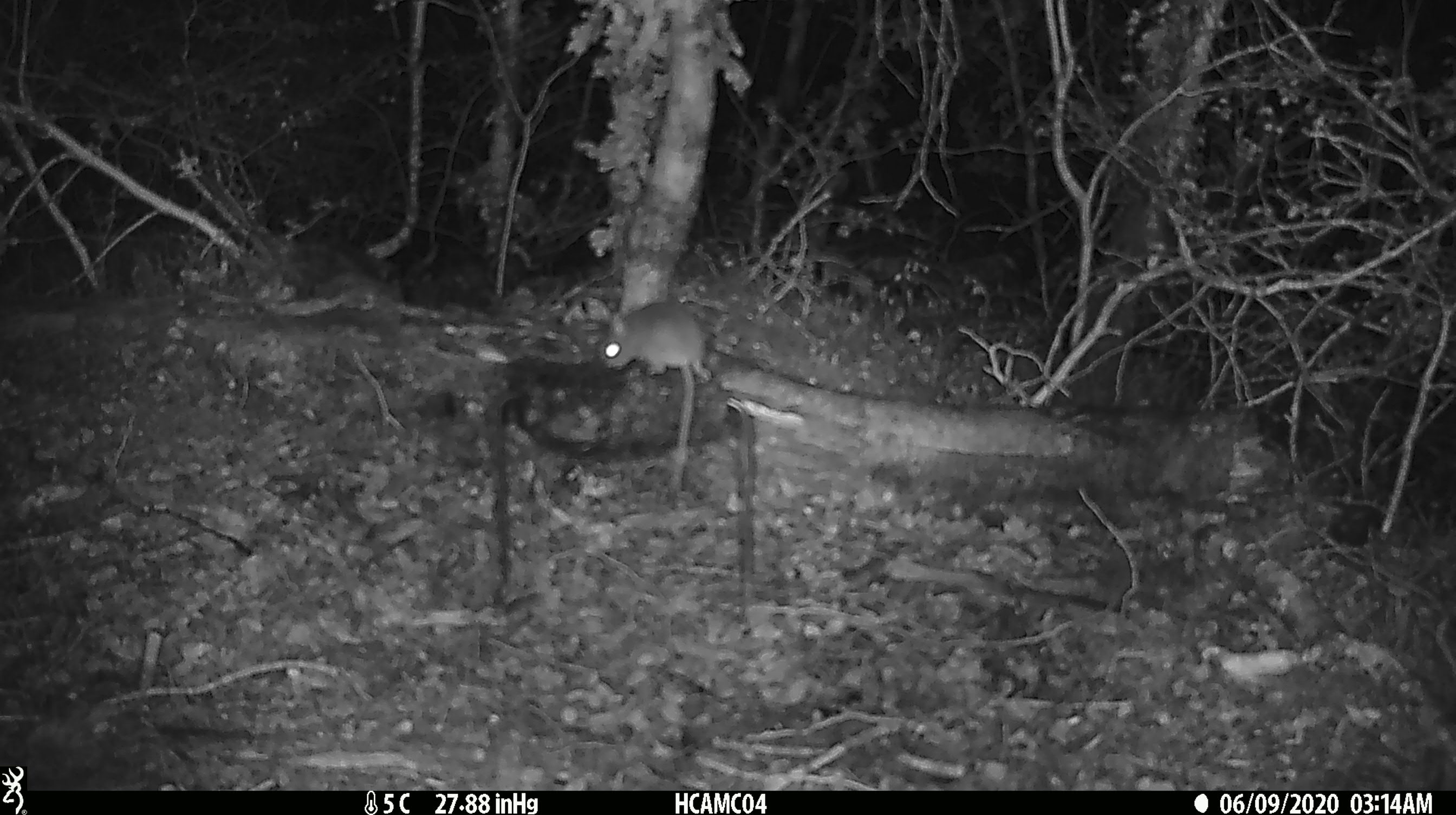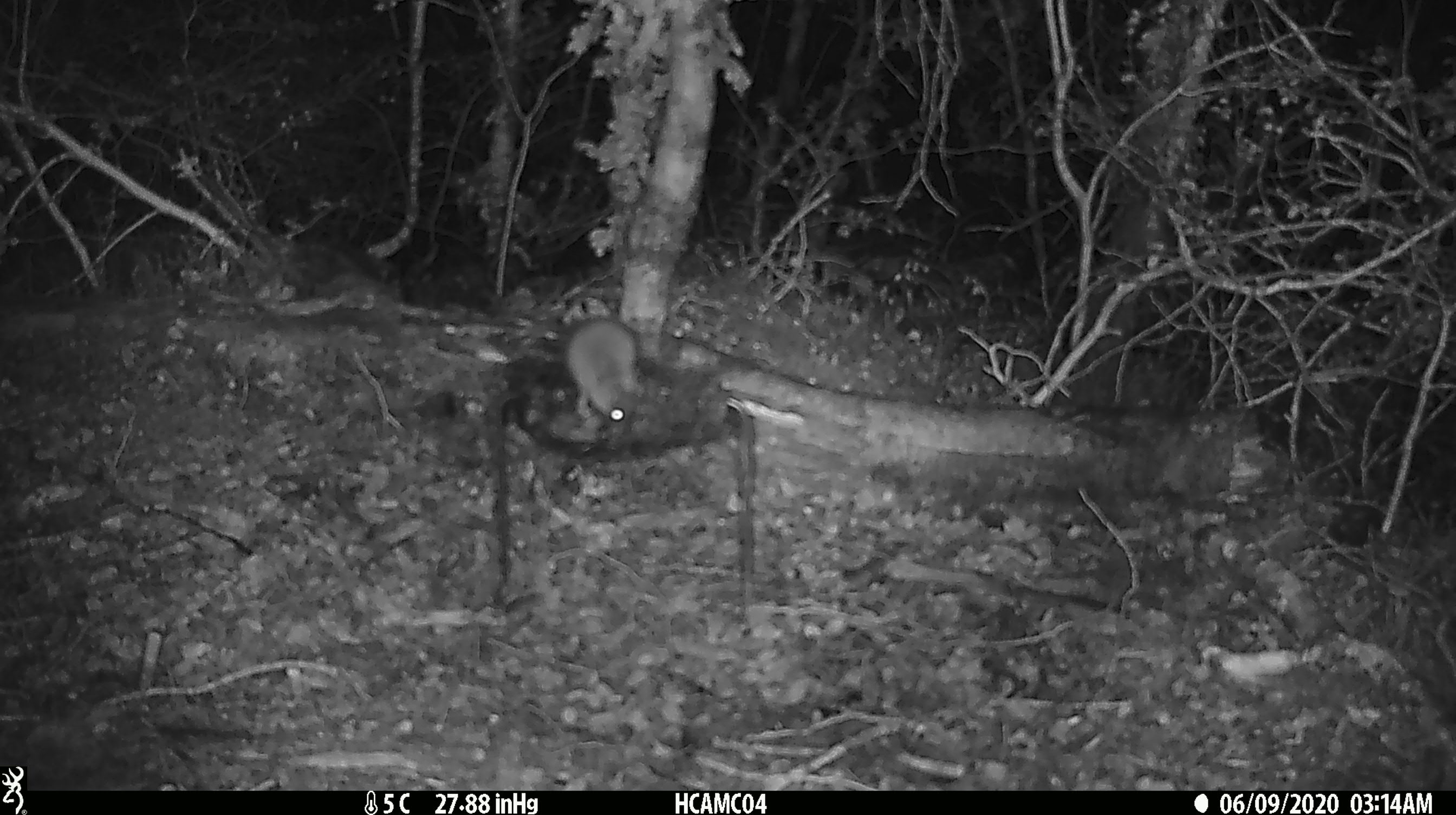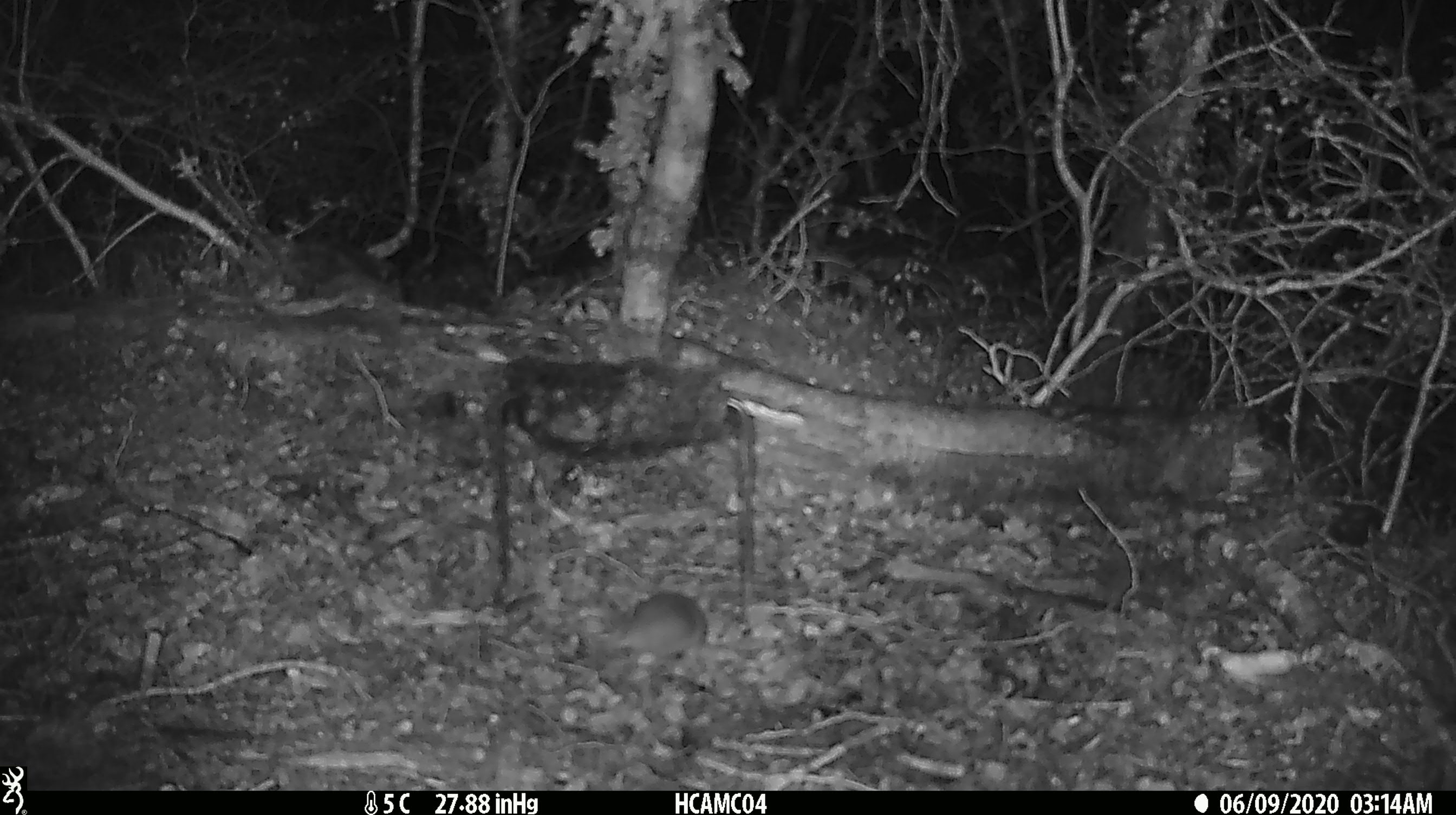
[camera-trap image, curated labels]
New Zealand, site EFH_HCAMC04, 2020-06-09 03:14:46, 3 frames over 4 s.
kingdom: Animalia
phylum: Chordata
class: Mammalia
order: Rodentia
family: Muridae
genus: Mus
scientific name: Mus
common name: mouse